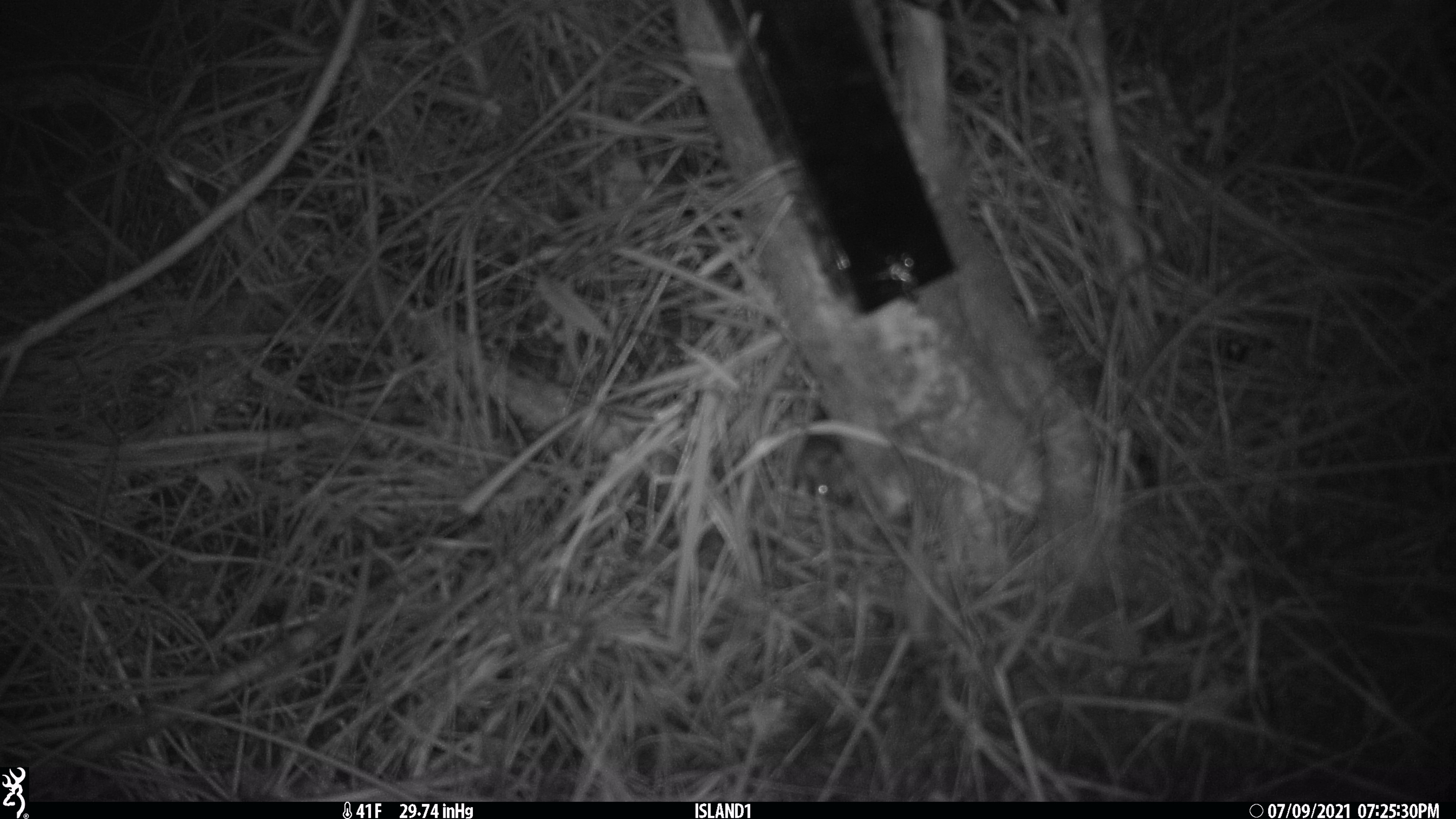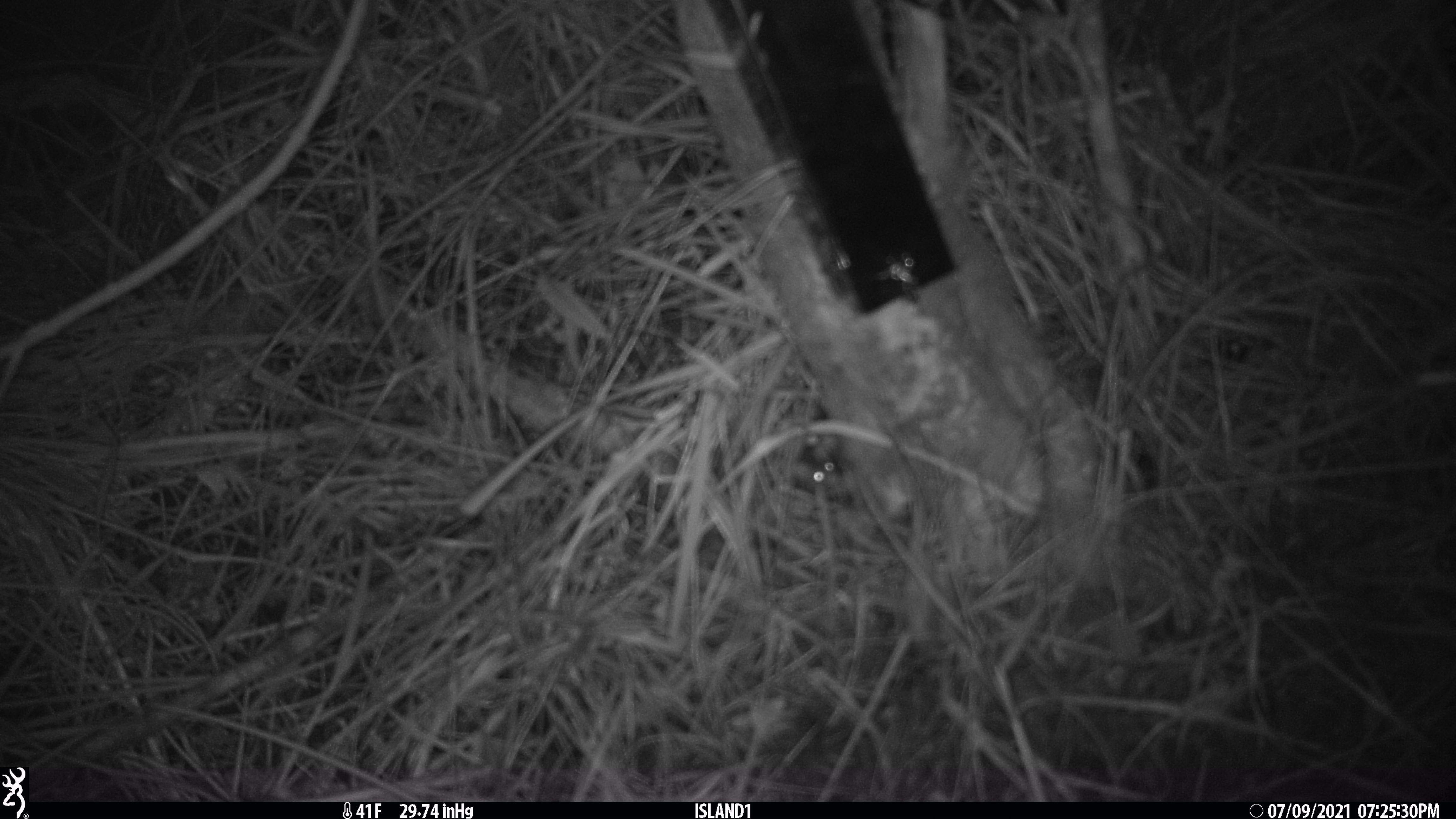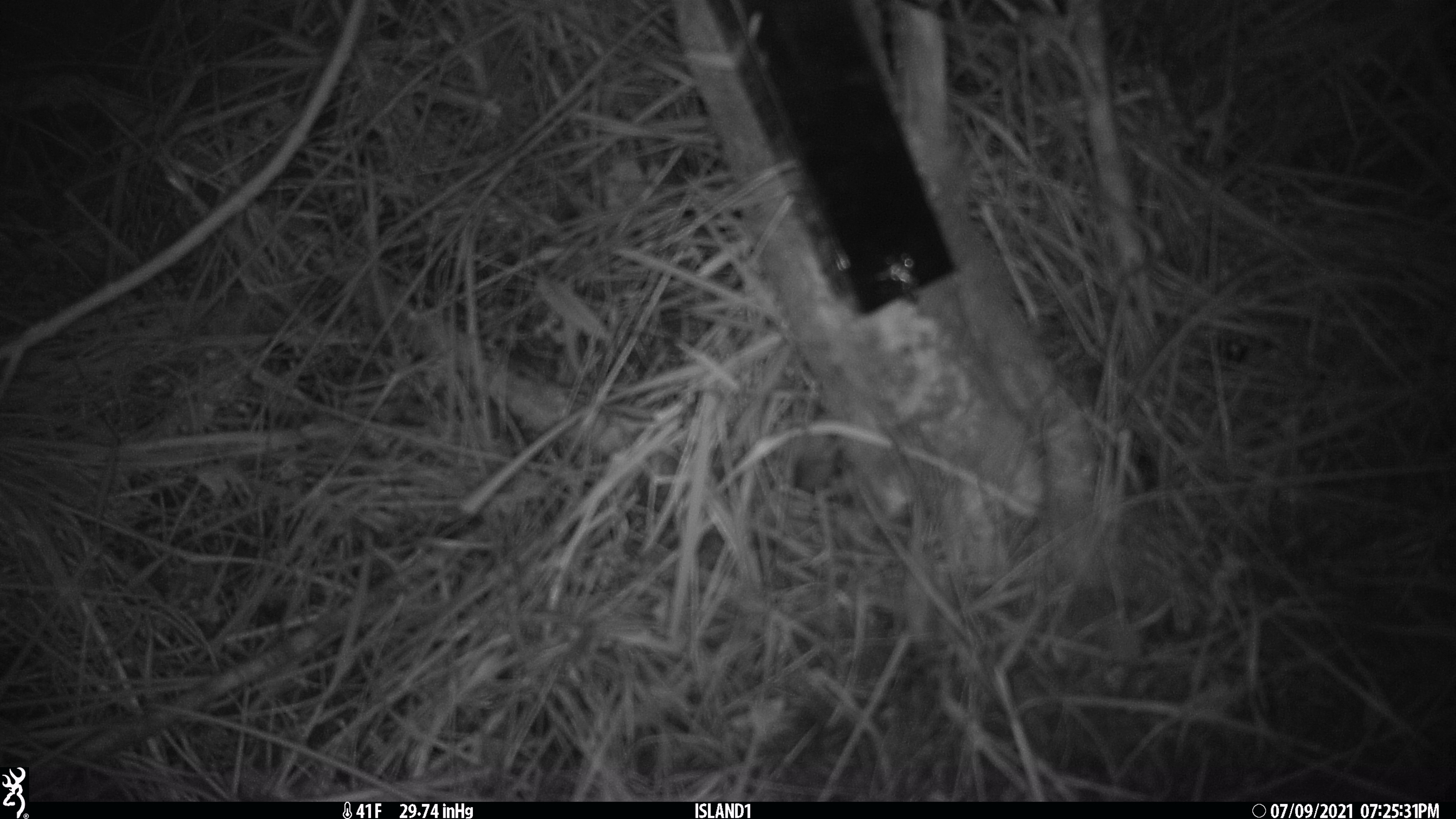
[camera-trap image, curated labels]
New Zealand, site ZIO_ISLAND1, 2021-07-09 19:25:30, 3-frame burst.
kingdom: Animalia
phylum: Chordata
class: Mammalia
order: Rodentia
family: Muridae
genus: Mus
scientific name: Mus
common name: mouse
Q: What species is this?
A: Mouse (Mus).